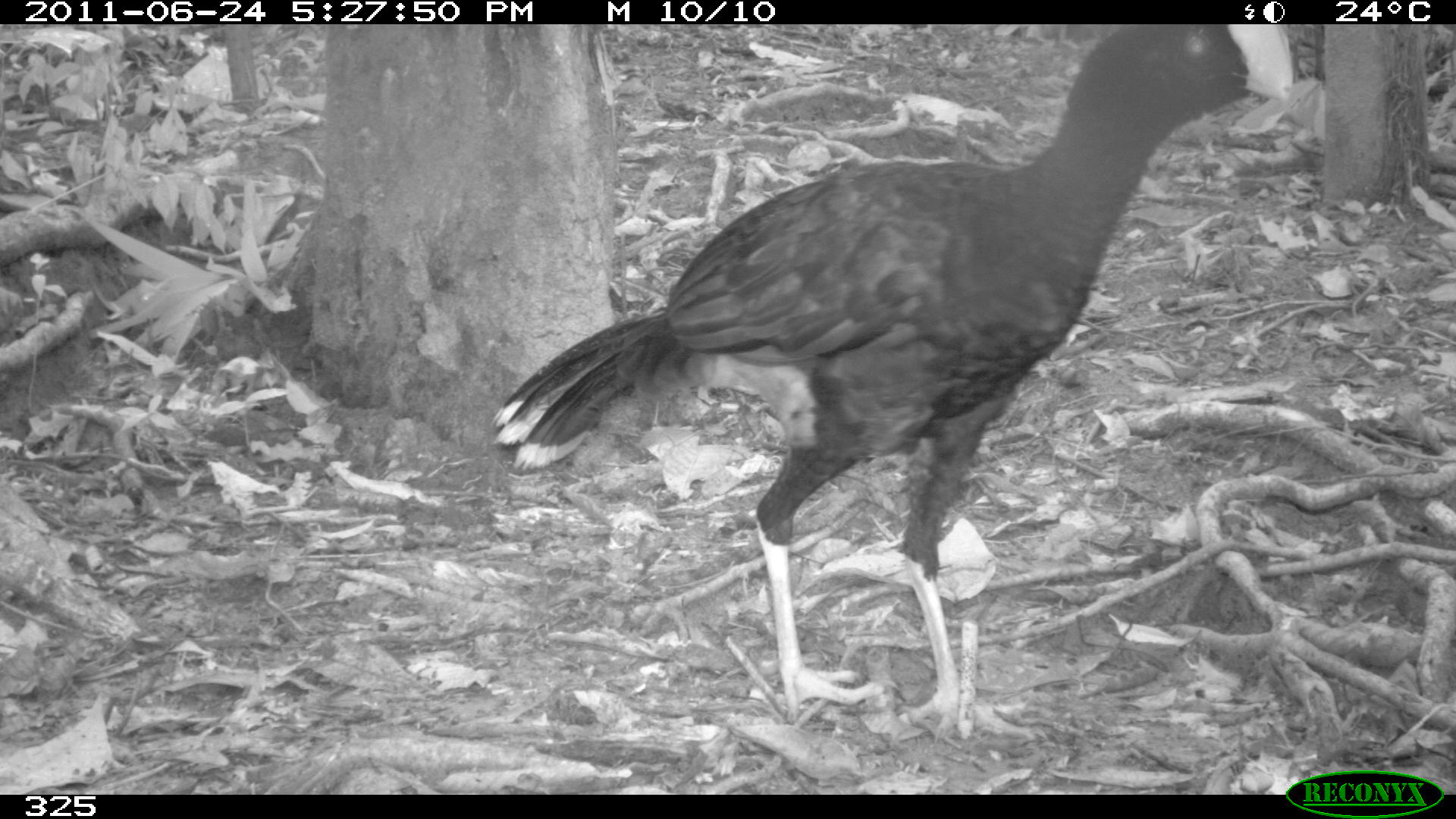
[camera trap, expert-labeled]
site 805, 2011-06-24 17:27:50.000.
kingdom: Animalia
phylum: Chordata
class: Aves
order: Galliformes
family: Cracidae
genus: Mitu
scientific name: Mitu tuberosum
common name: razor-billed curassow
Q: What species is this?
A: Mitu tuberosum (razor-billed curassow).